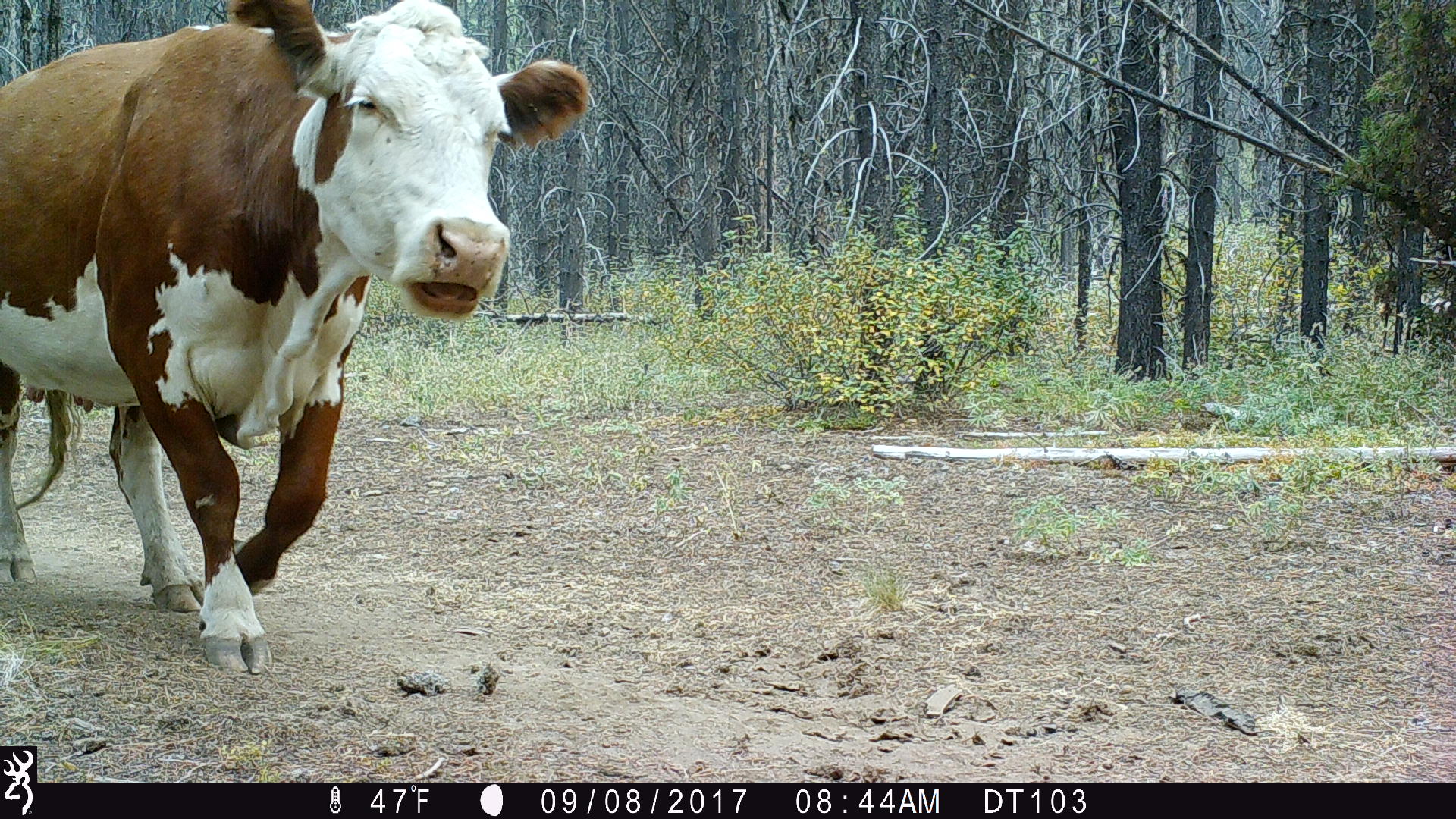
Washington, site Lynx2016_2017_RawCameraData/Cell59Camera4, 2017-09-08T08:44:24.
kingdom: Animalia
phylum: Chordata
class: Mammalia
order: Artiodactyla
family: Bovidae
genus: Bos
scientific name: Bos taurus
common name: domestic cattle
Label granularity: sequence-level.